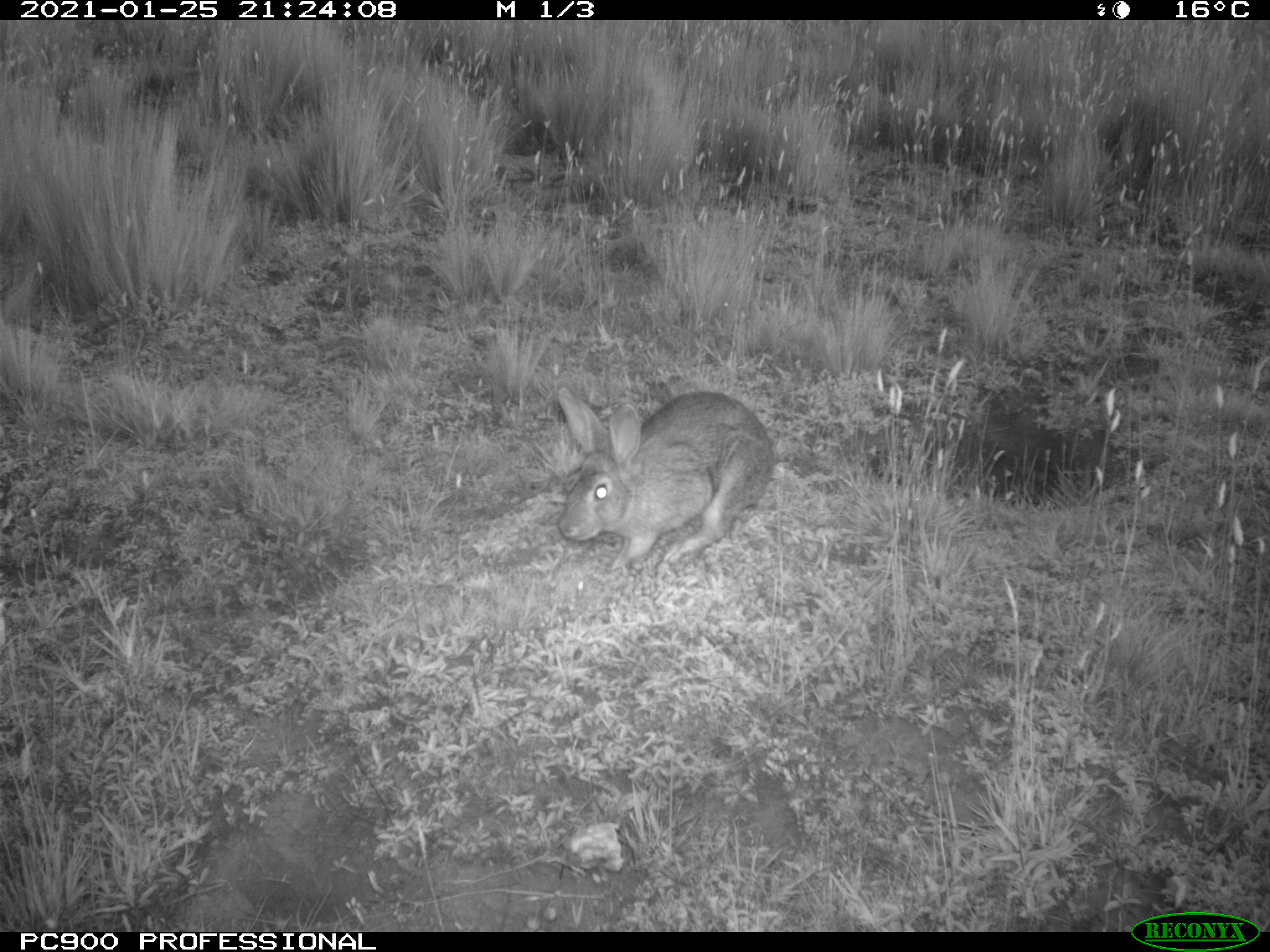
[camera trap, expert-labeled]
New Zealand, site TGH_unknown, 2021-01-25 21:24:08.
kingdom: Animalia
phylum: Chordata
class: Mammalia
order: Lagomorpha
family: Leporidae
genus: Oryctolagus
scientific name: Oryctolagus cuniculus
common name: european rabbit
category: rabbit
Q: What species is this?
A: Rabbit (european rabbit) (Oryctolagus cuniculus).